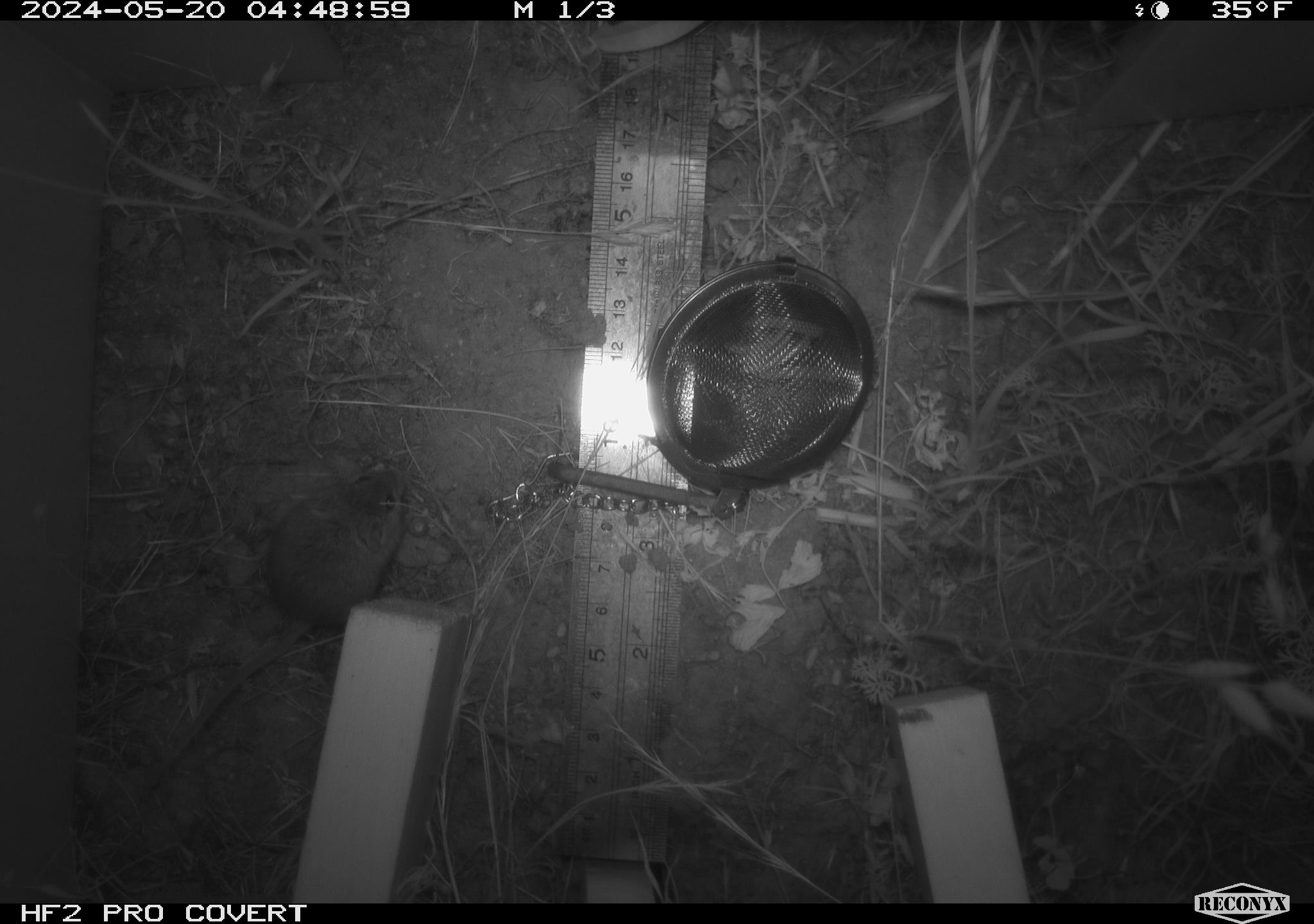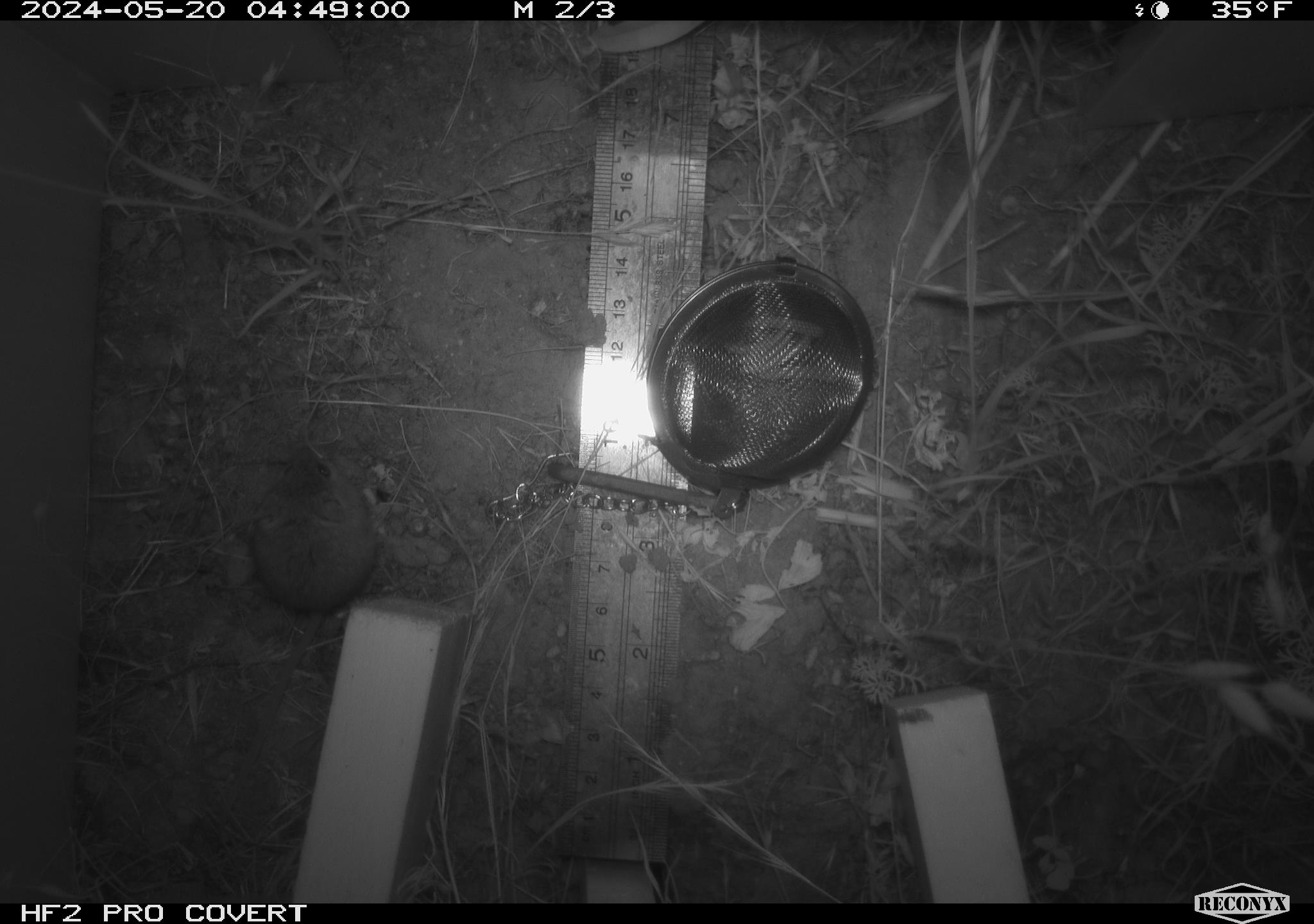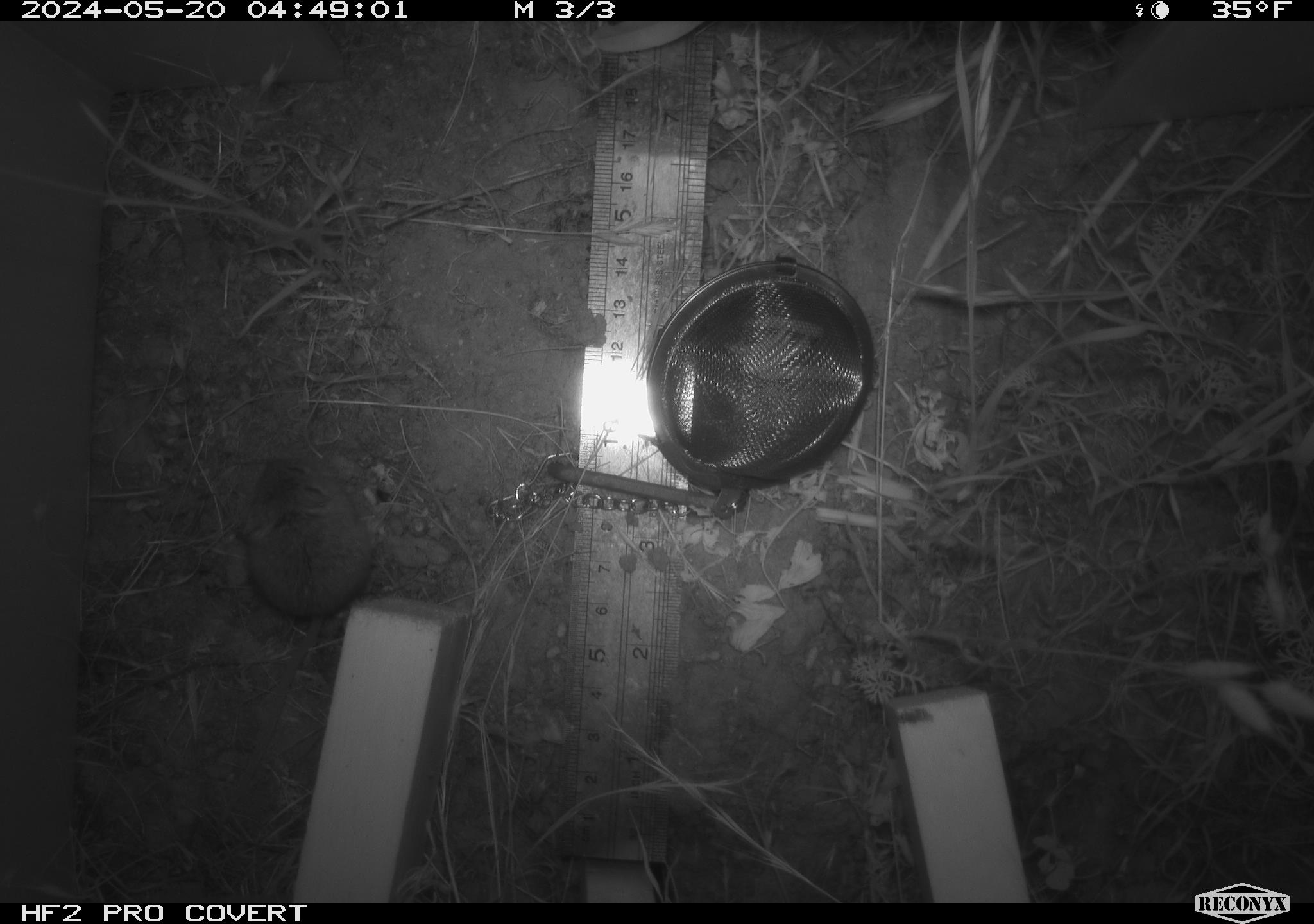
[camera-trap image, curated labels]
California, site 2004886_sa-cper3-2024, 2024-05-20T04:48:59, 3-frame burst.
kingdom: Animalia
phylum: Chordata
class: Mammalia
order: Rodentia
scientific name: Rodentia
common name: rodent